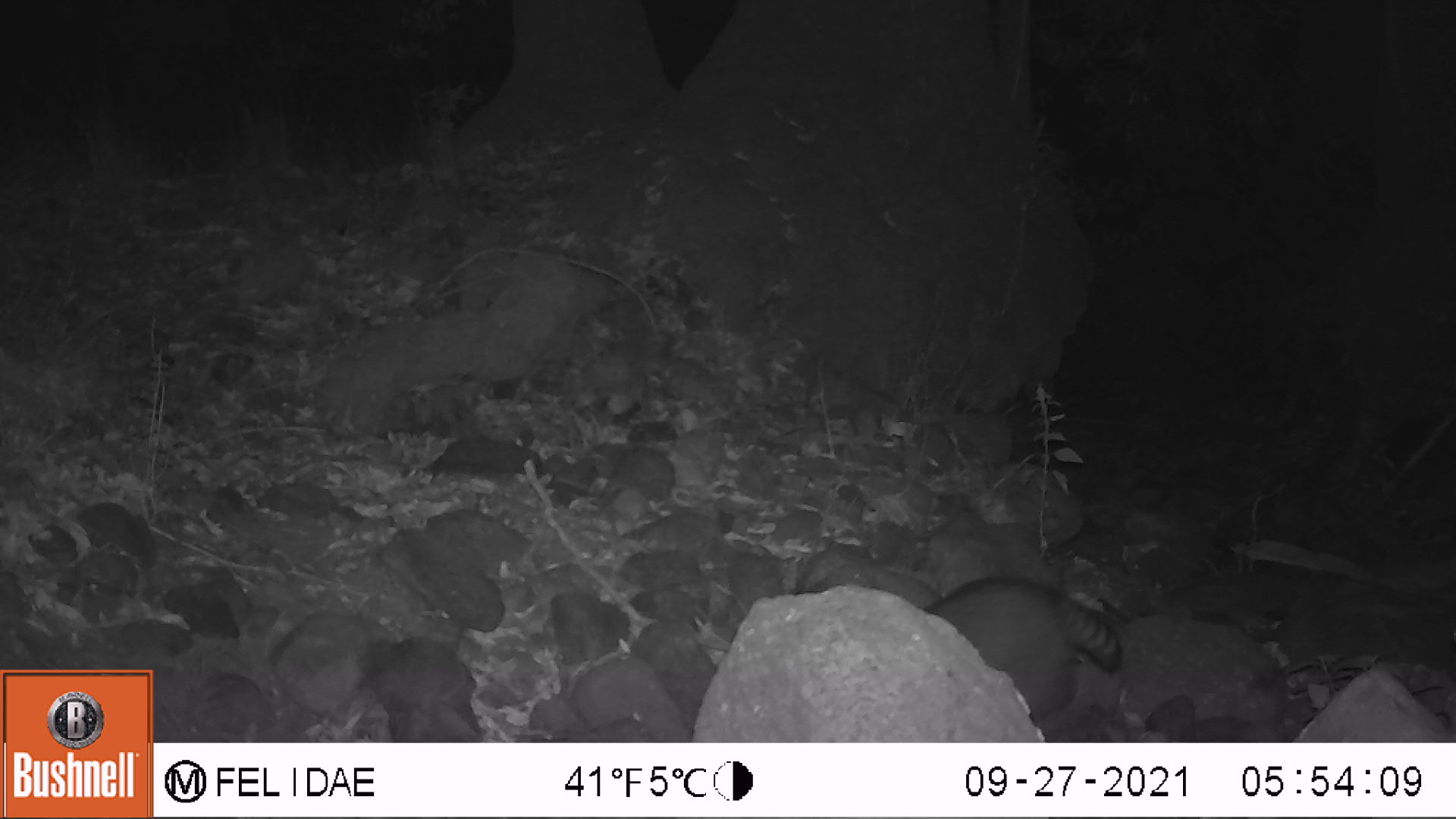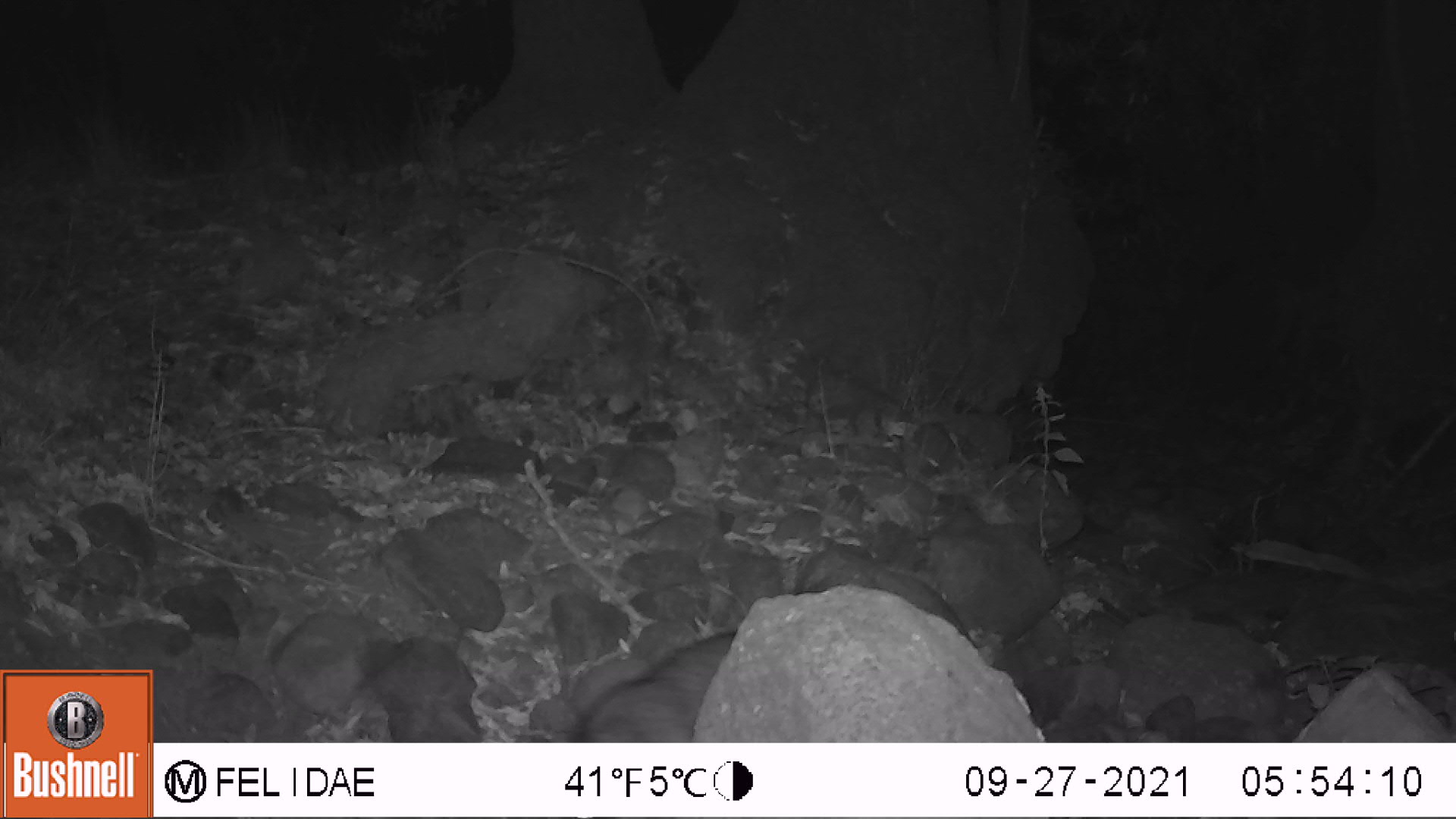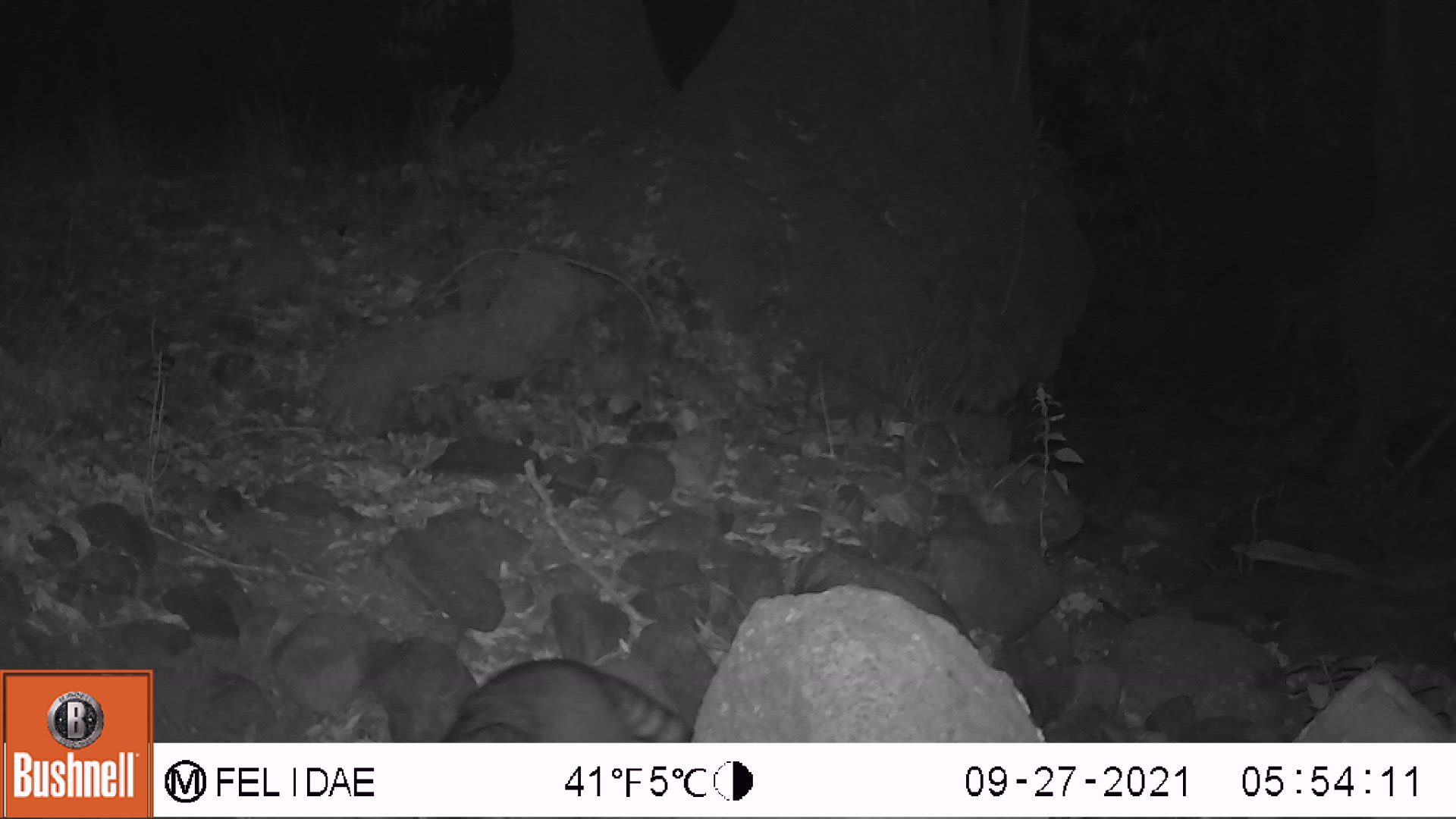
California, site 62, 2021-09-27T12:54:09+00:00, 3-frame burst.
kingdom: Animalia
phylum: Chordata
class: Mammalia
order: Carnivora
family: Procyonidae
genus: Procyon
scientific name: Procyon lotor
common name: raccoon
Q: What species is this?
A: Raccoon (Procyon lotor).